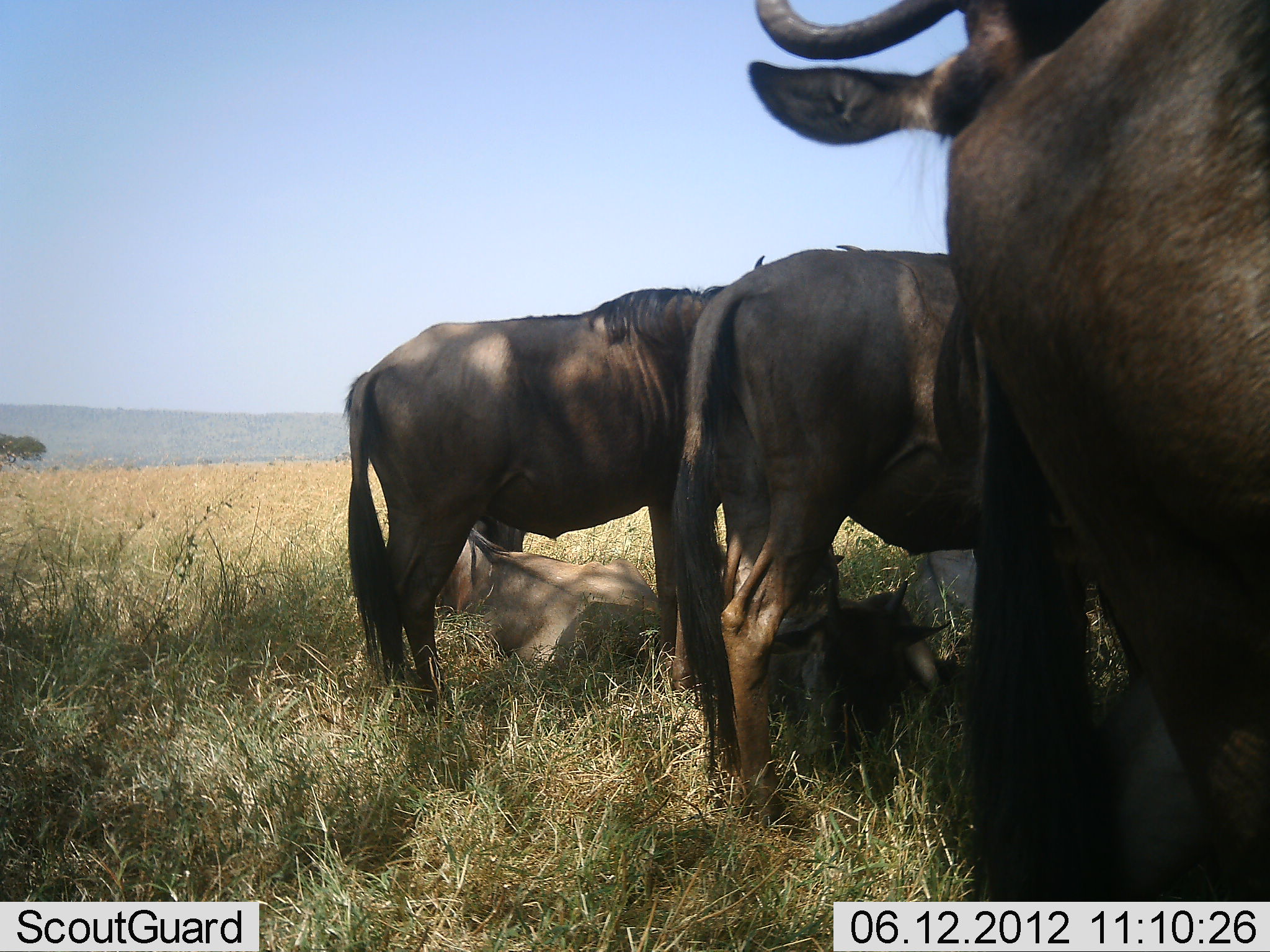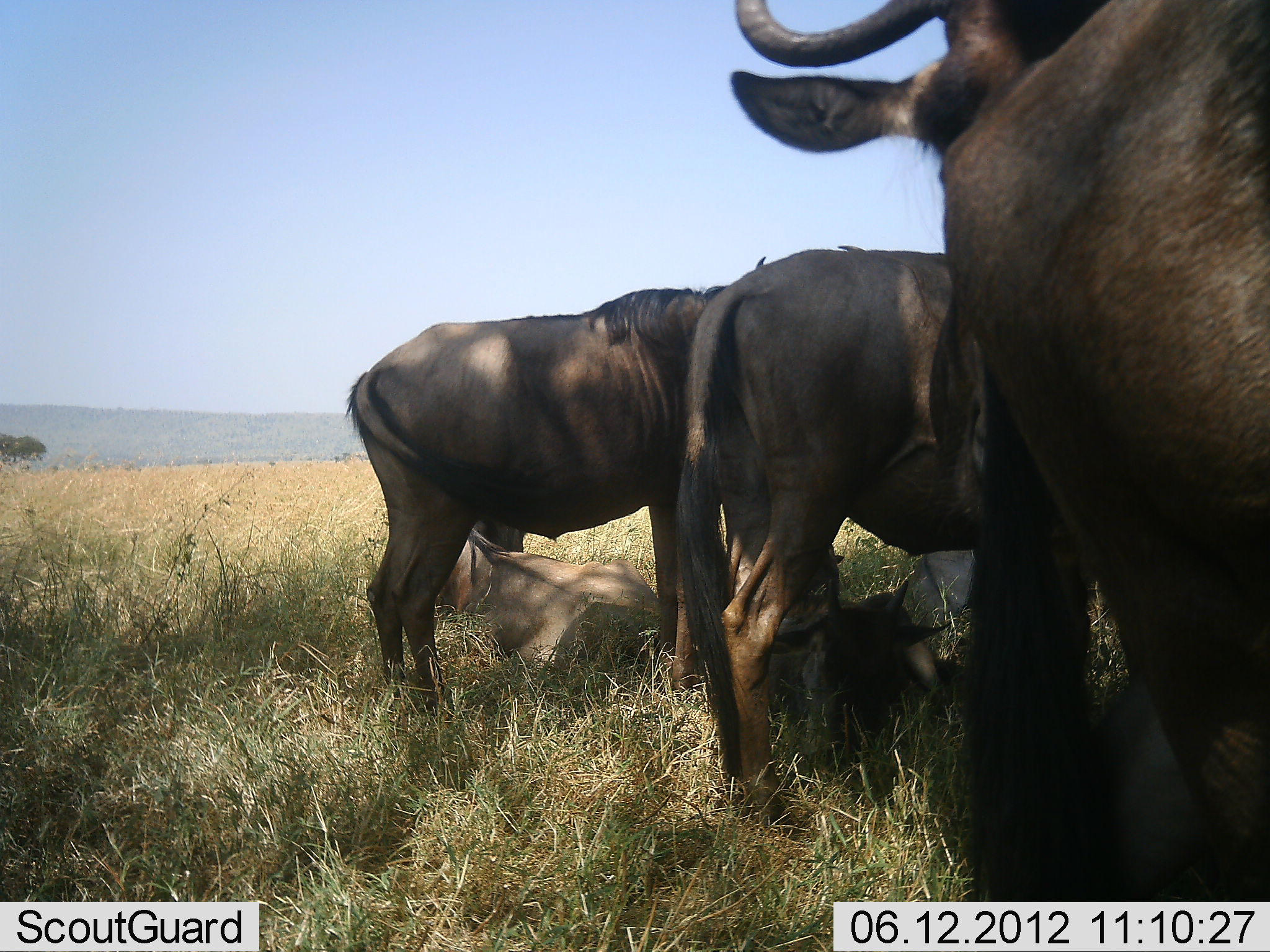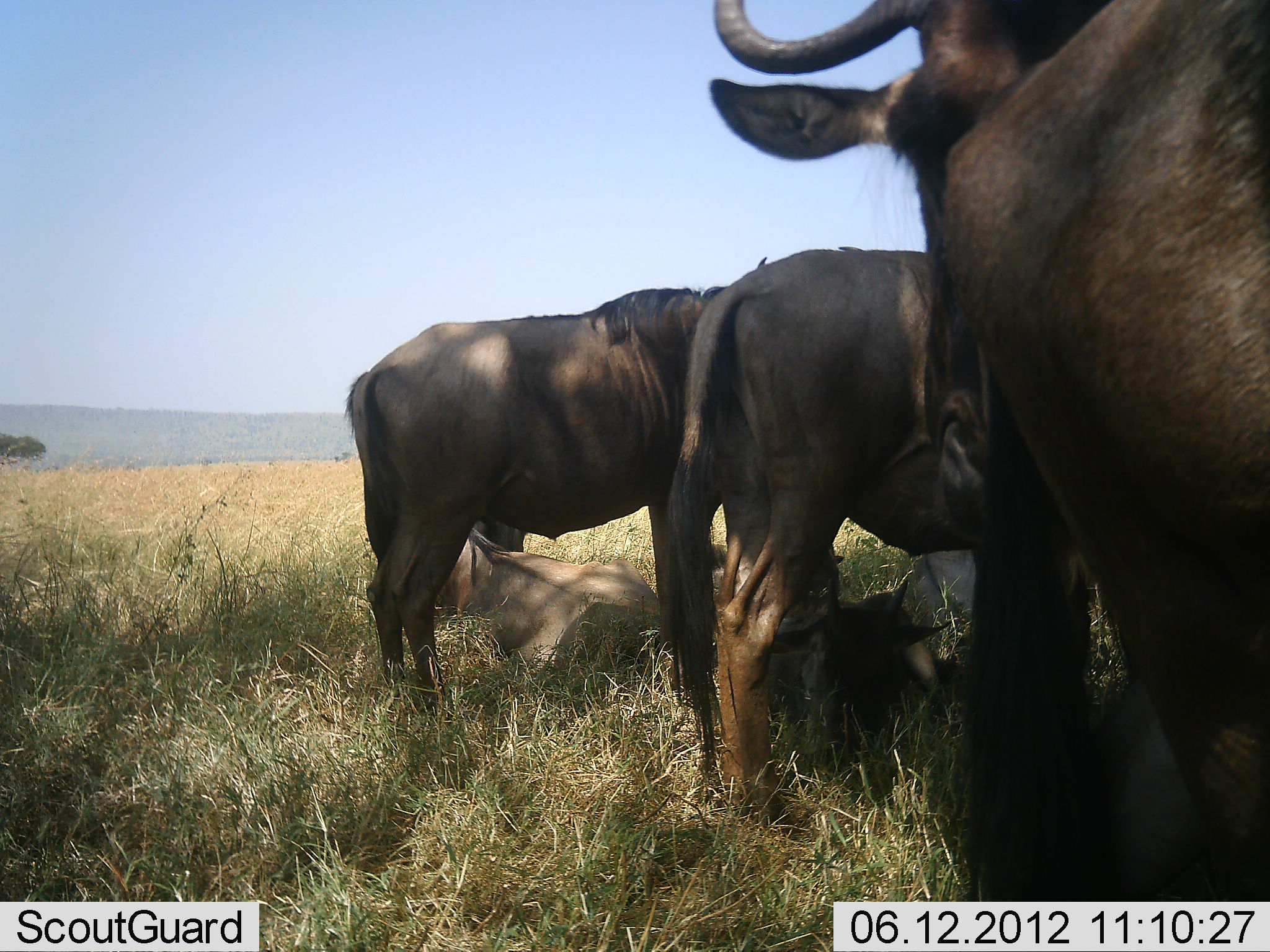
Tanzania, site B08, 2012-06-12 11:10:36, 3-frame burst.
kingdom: Animalia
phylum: Chordata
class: Mammalia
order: Artiodactyla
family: Bovidae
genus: Connochaetes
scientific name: Connochaetes taurinus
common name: blue wildebeest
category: wildebeest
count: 5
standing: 100%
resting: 100%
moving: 0%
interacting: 0%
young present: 10%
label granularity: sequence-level